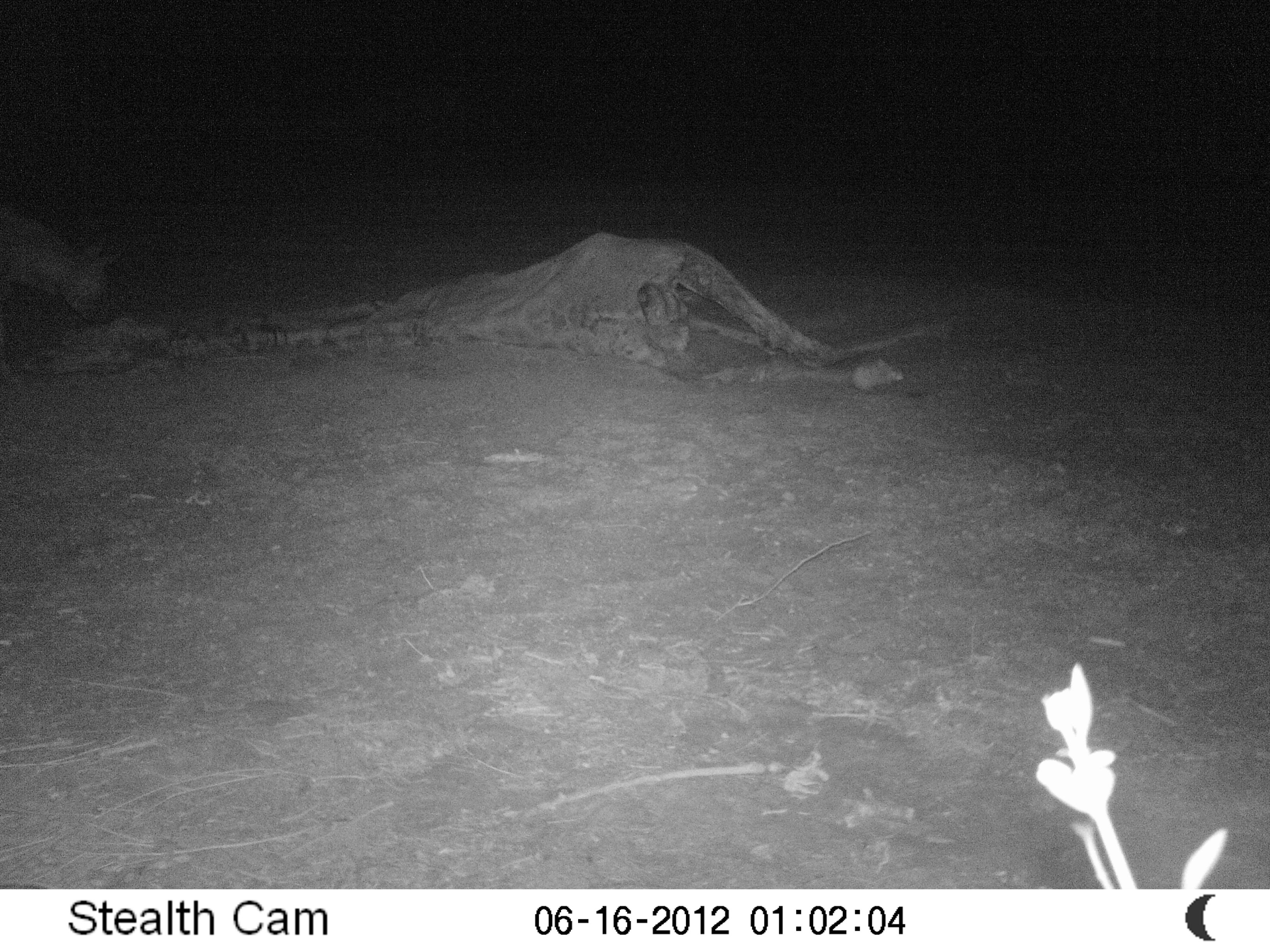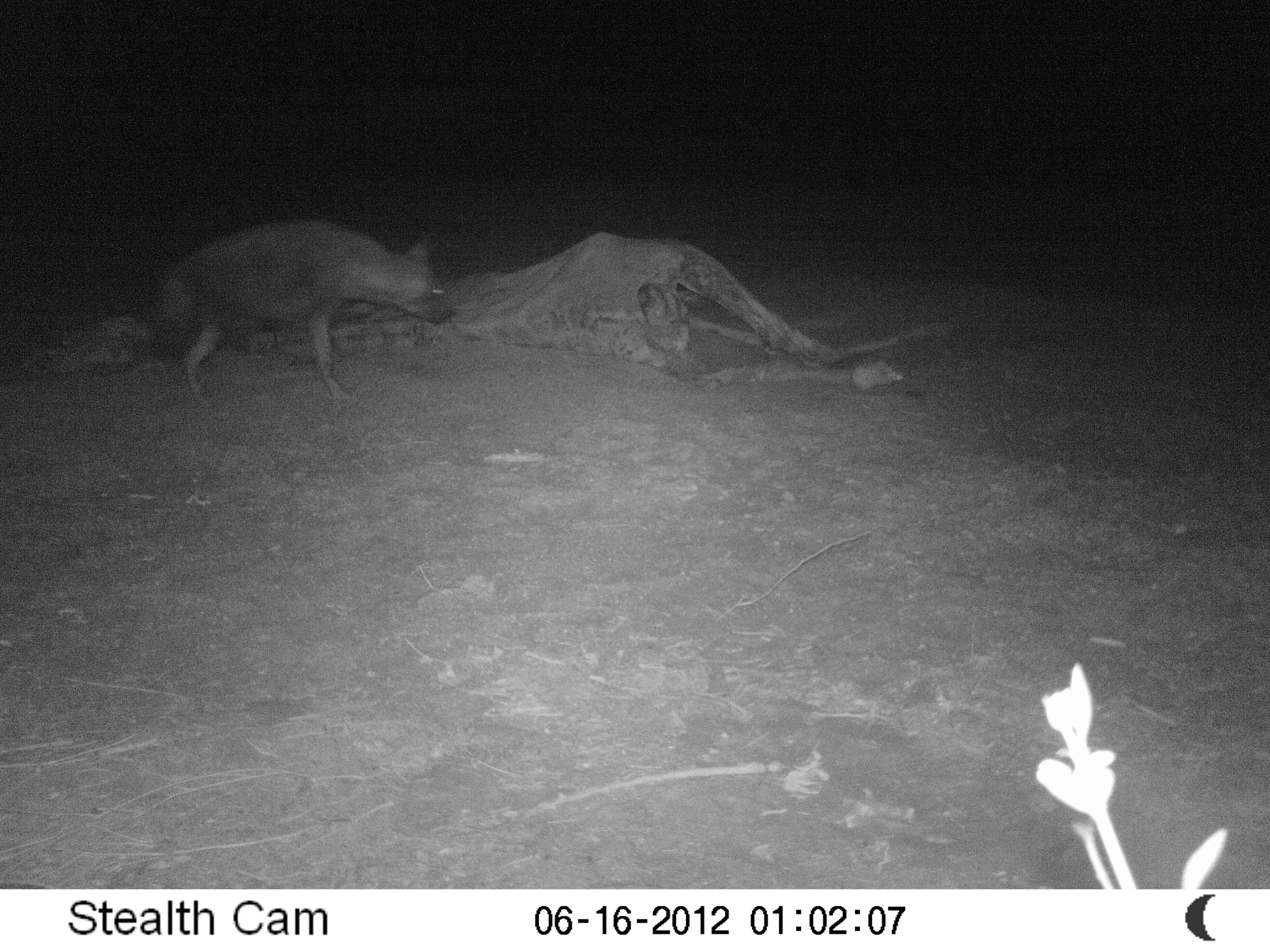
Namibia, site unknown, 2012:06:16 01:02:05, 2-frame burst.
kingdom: Animalia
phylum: Chordata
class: Mammalia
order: Carnivora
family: Hyaenidae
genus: Parahyaena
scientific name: Parahyaena brunnea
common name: brown hyena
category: hyaena brunnea